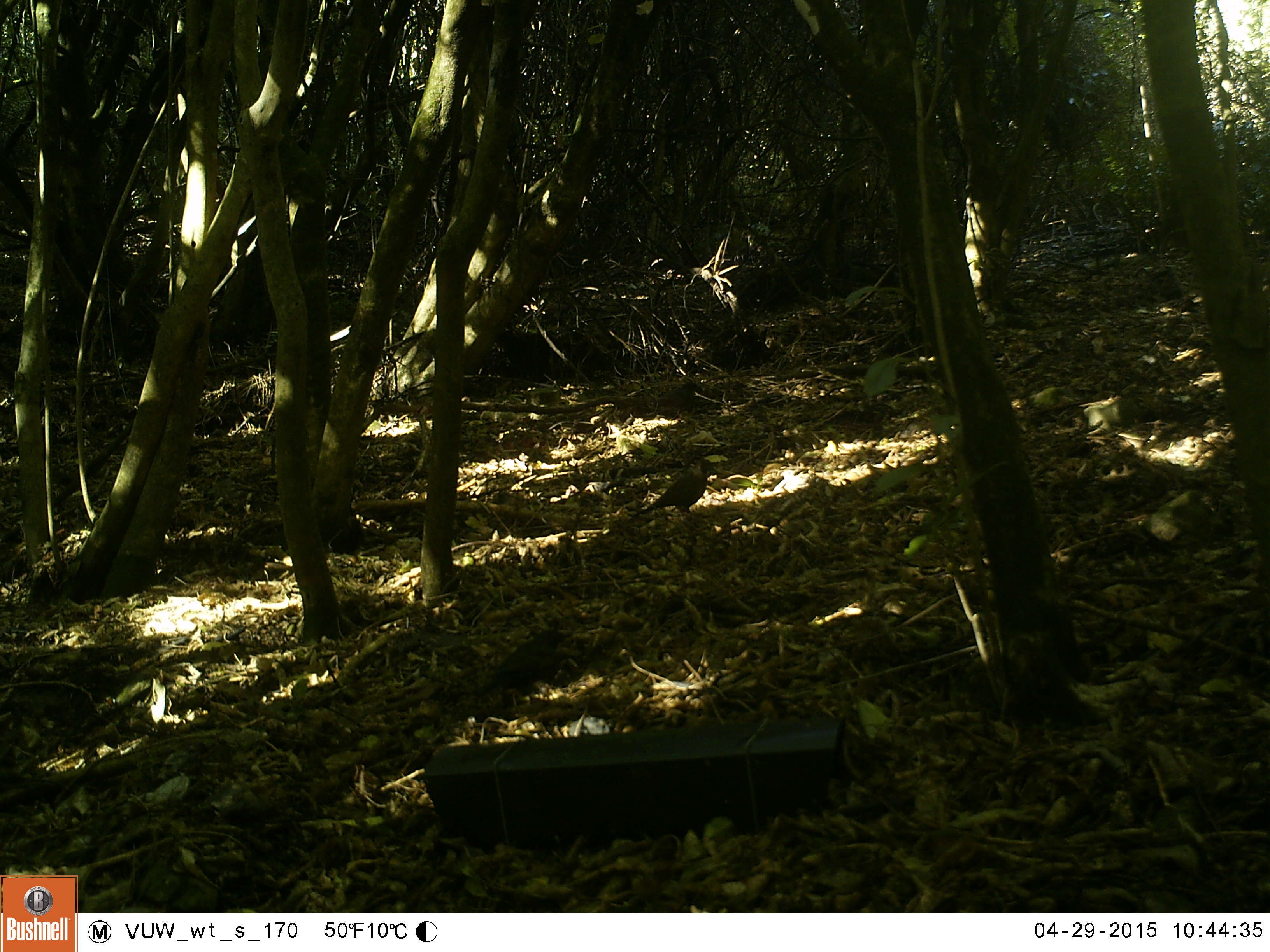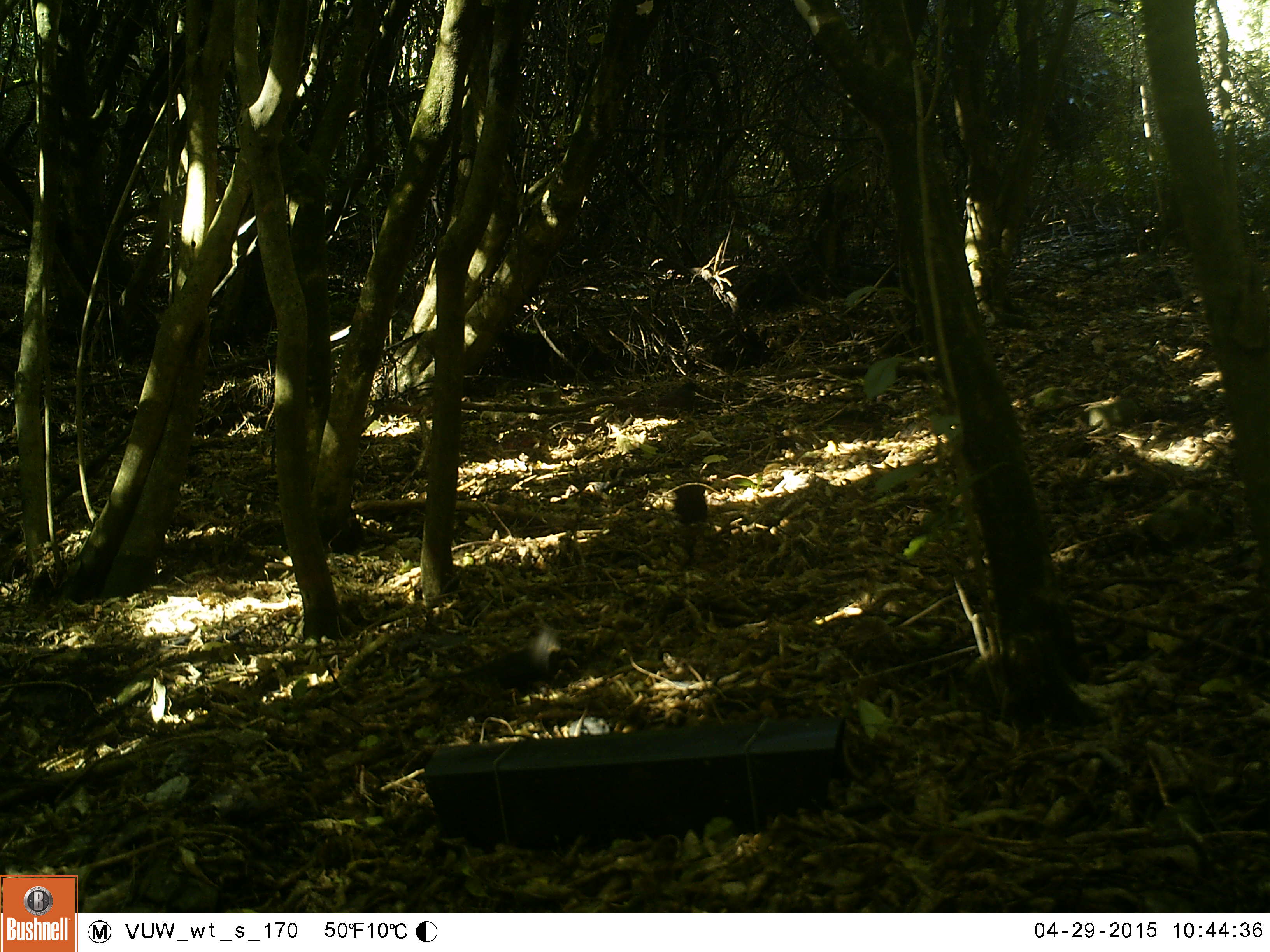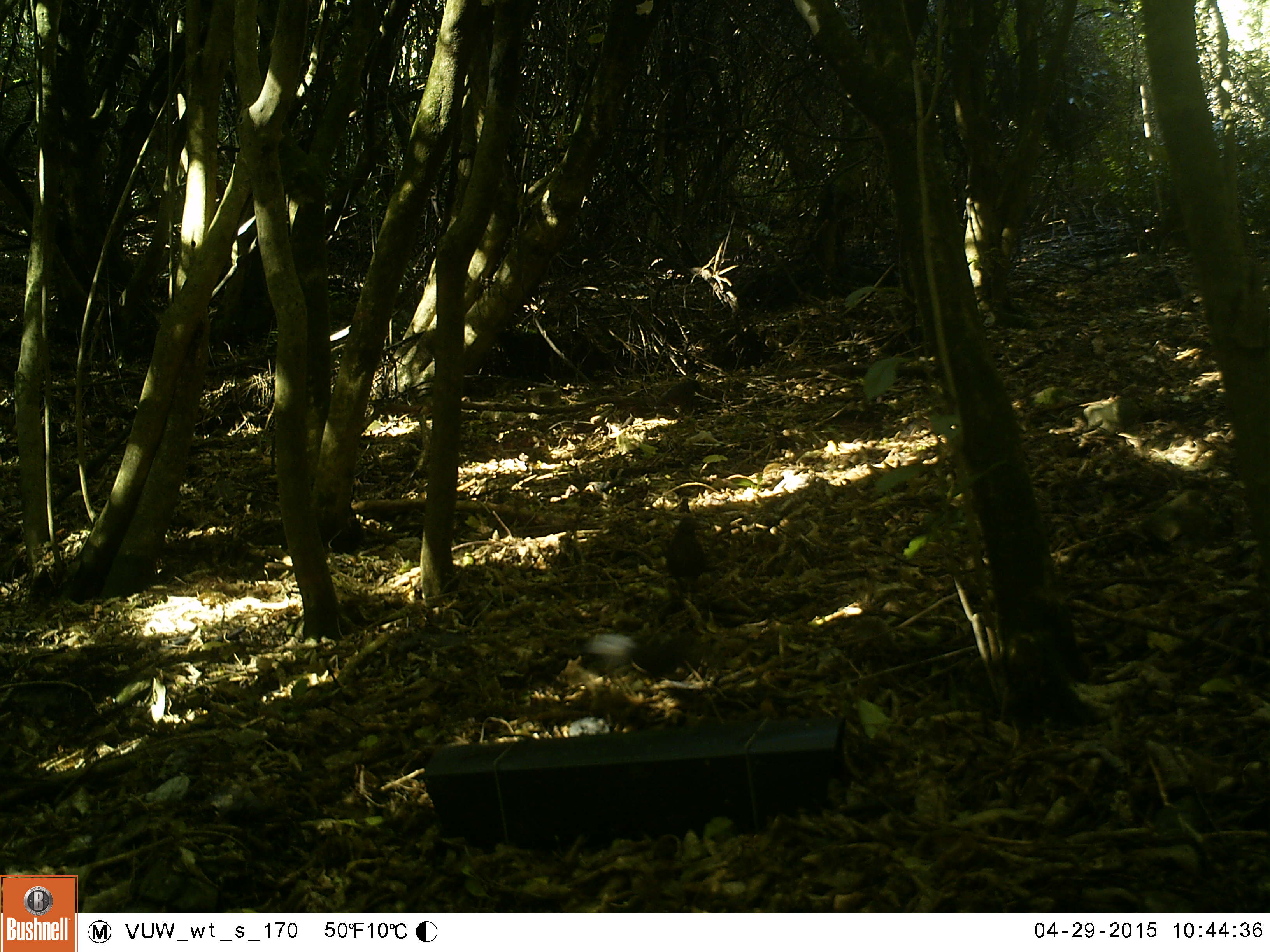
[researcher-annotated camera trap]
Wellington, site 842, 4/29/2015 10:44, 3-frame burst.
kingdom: Animalia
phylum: Chordata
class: Aves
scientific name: Aves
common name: bird